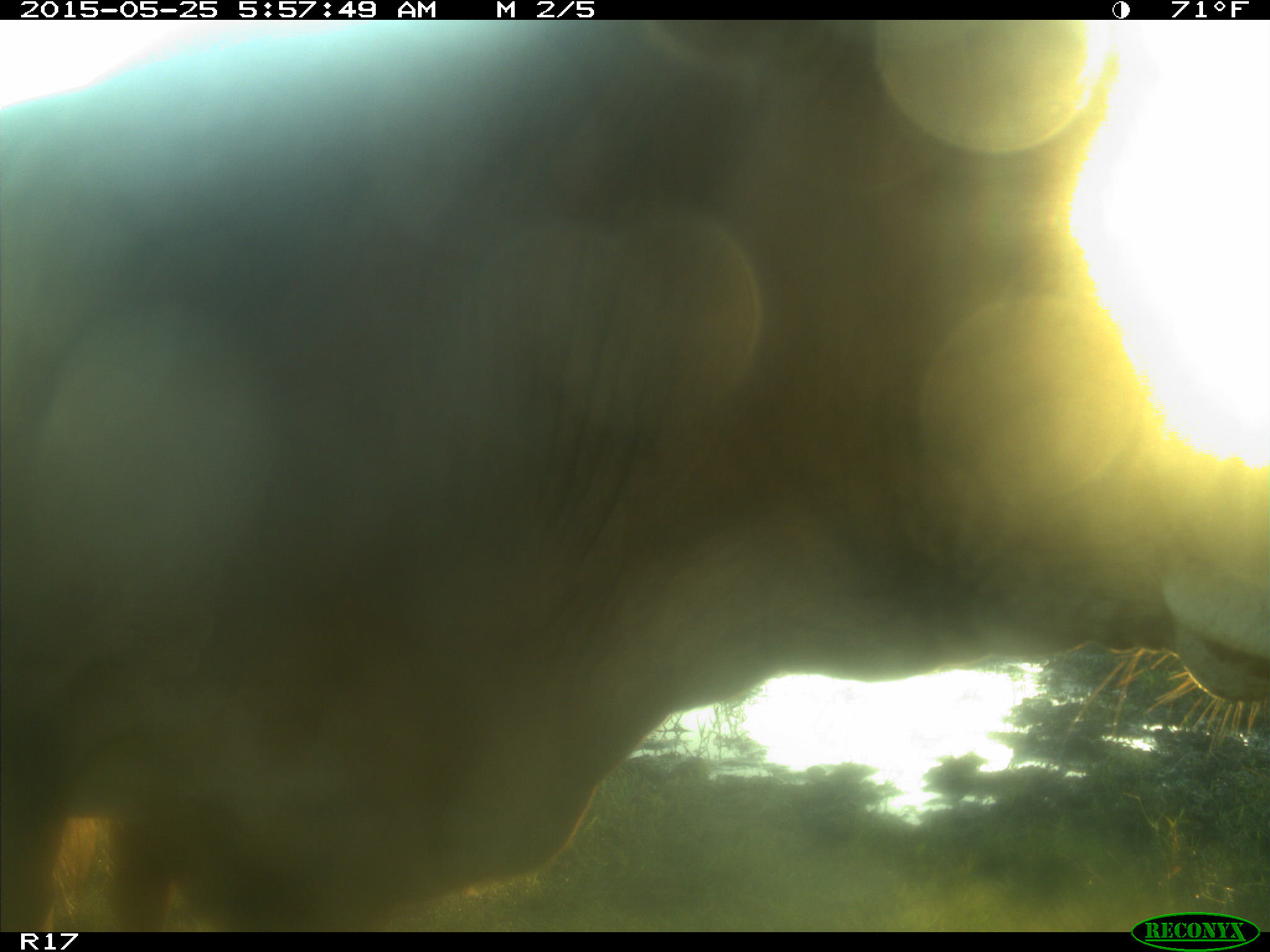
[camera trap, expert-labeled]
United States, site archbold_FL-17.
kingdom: Animalia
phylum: Chordata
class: Mammalia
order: Artiodactyla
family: Bovidae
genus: Bos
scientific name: Bos taurus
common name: domestic cow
Bos taurus (domestic cow).